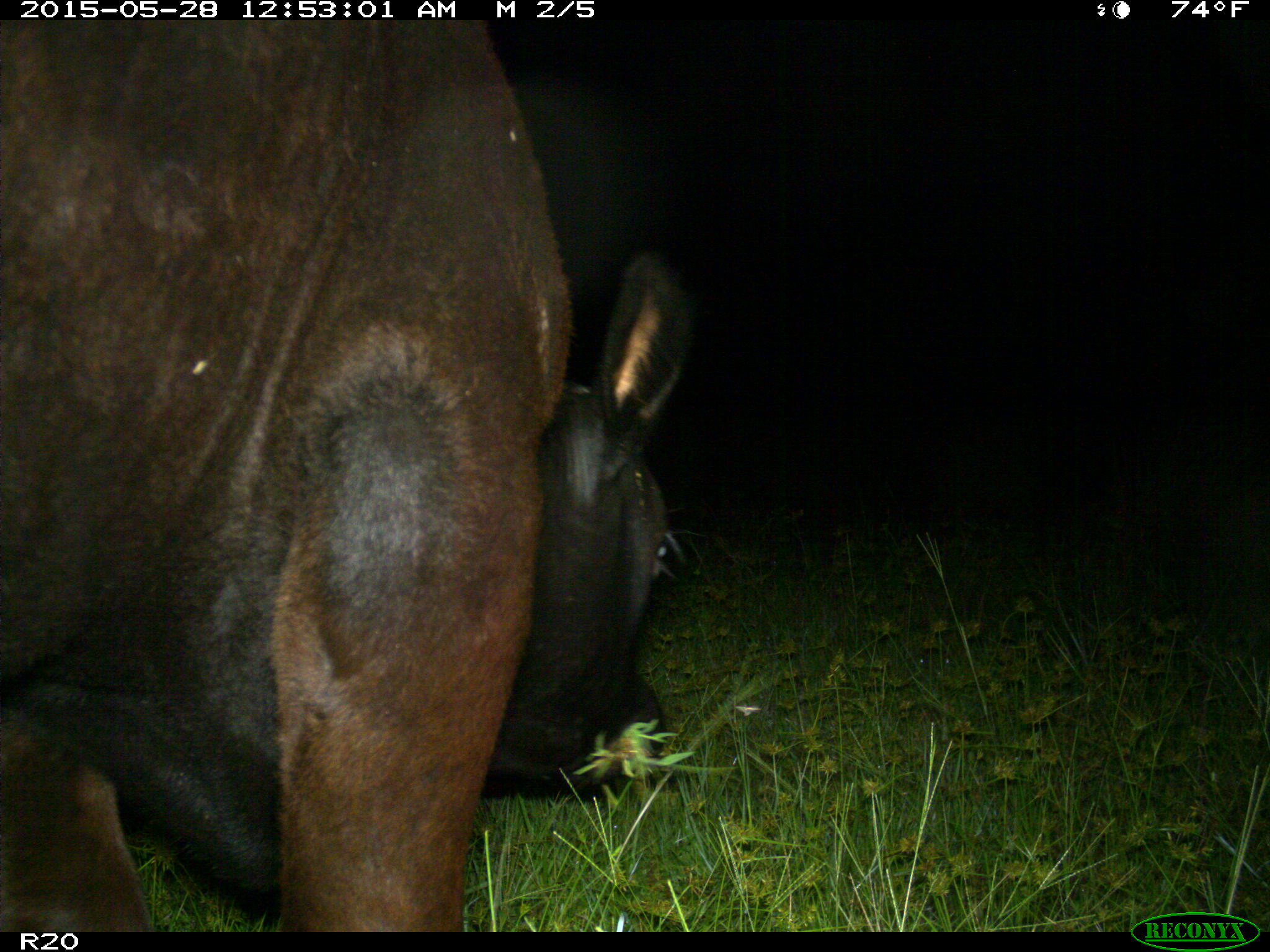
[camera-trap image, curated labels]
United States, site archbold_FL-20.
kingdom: Animalia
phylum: Chordata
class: Mammalia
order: Artiodactyla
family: Bovidae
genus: Bos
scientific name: Bos taurus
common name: domestic cow